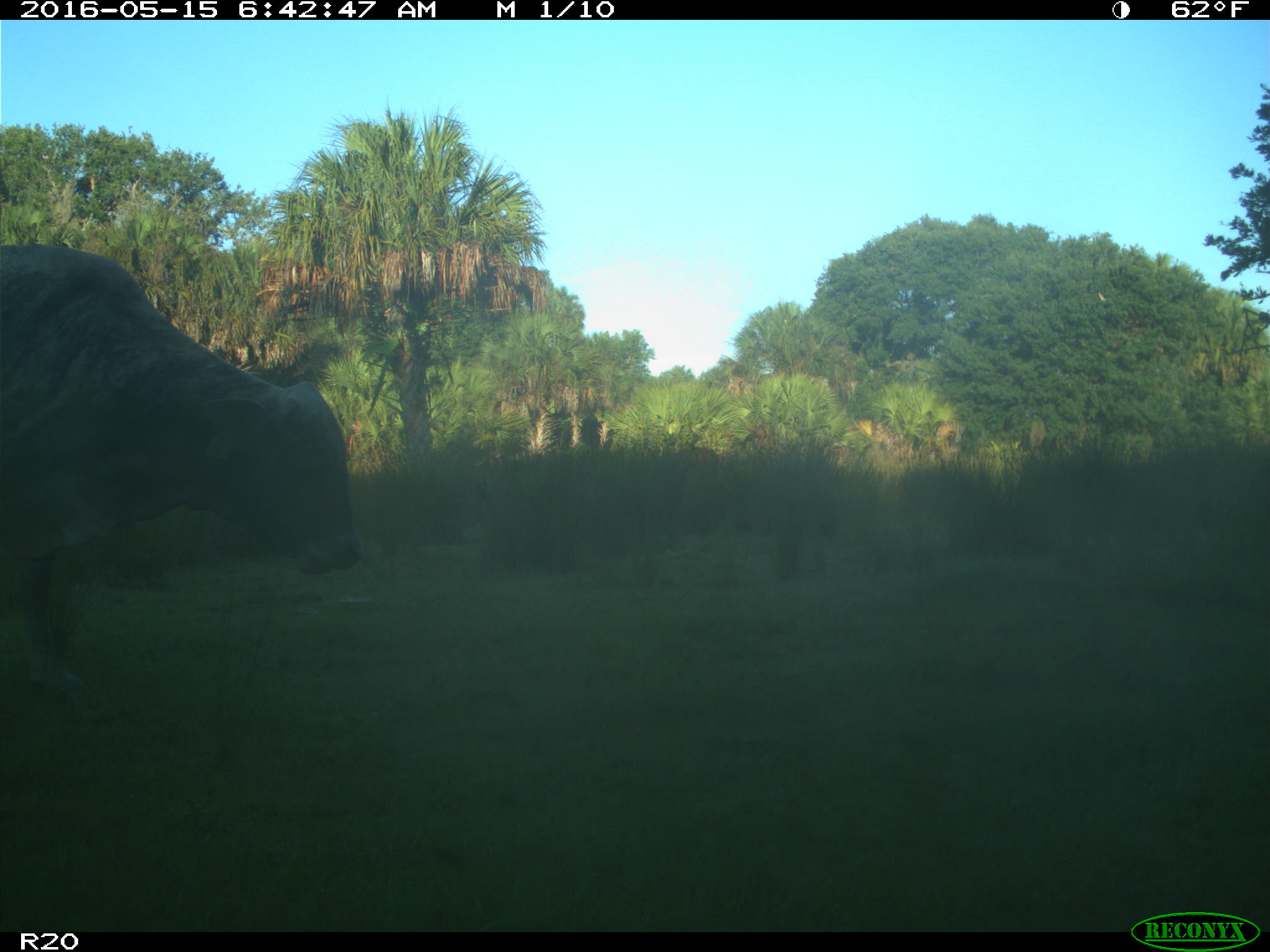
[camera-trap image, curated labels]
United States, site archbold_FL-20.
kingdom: Animalia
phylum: Chordata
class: Mammalia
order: Artiodactyla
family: Bovidae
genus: Bos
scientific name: Bos taurus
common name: domestic cow